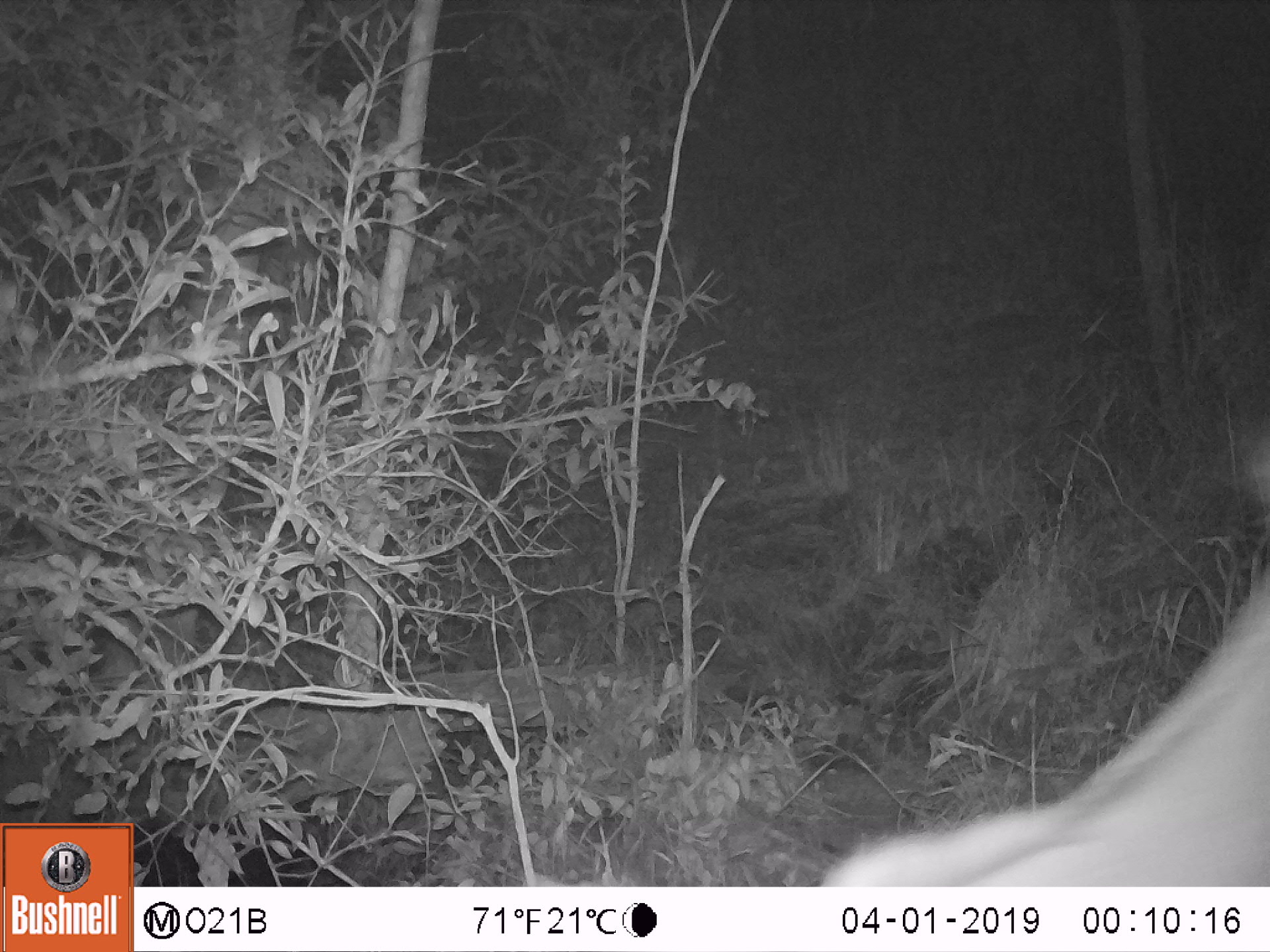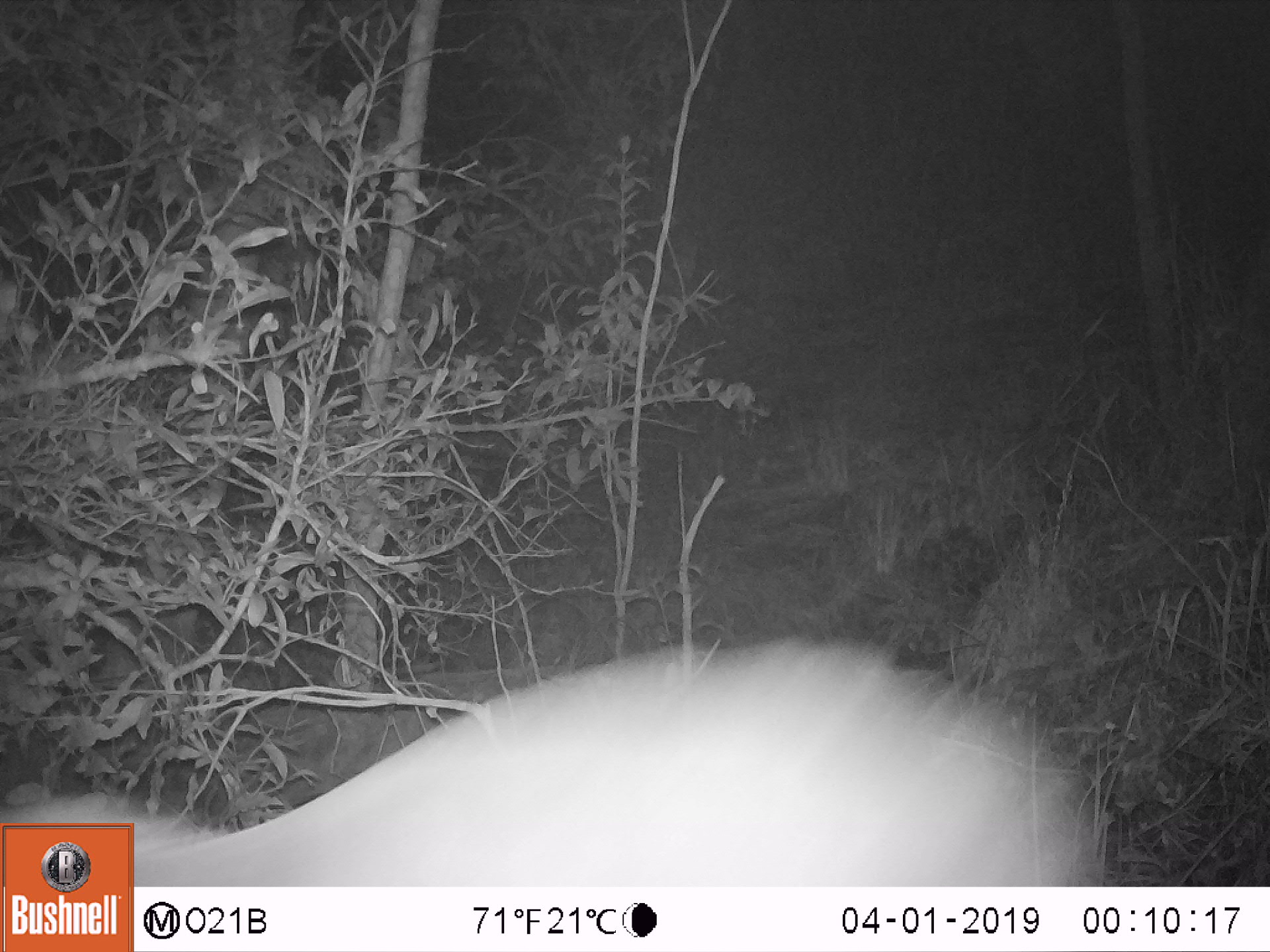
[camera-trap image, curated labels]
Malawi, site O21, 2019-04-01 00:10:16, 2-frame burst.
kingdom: Animalia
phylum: Chordata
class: Mammalia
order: Artiodactyla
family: Bovidae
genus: Tragelaphus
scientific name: Tragelaphus strepsiceros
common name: greater kudu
Greater kudu (Tragelaphus strepsiceros), count 1.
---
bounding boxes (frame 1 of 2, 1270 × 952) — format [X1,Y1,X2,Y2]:
greater kudu: [817,512,1266,886]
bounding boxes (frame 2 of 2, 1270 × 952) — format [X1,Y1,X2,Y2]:
greater kudu: [135,630,1107,883]